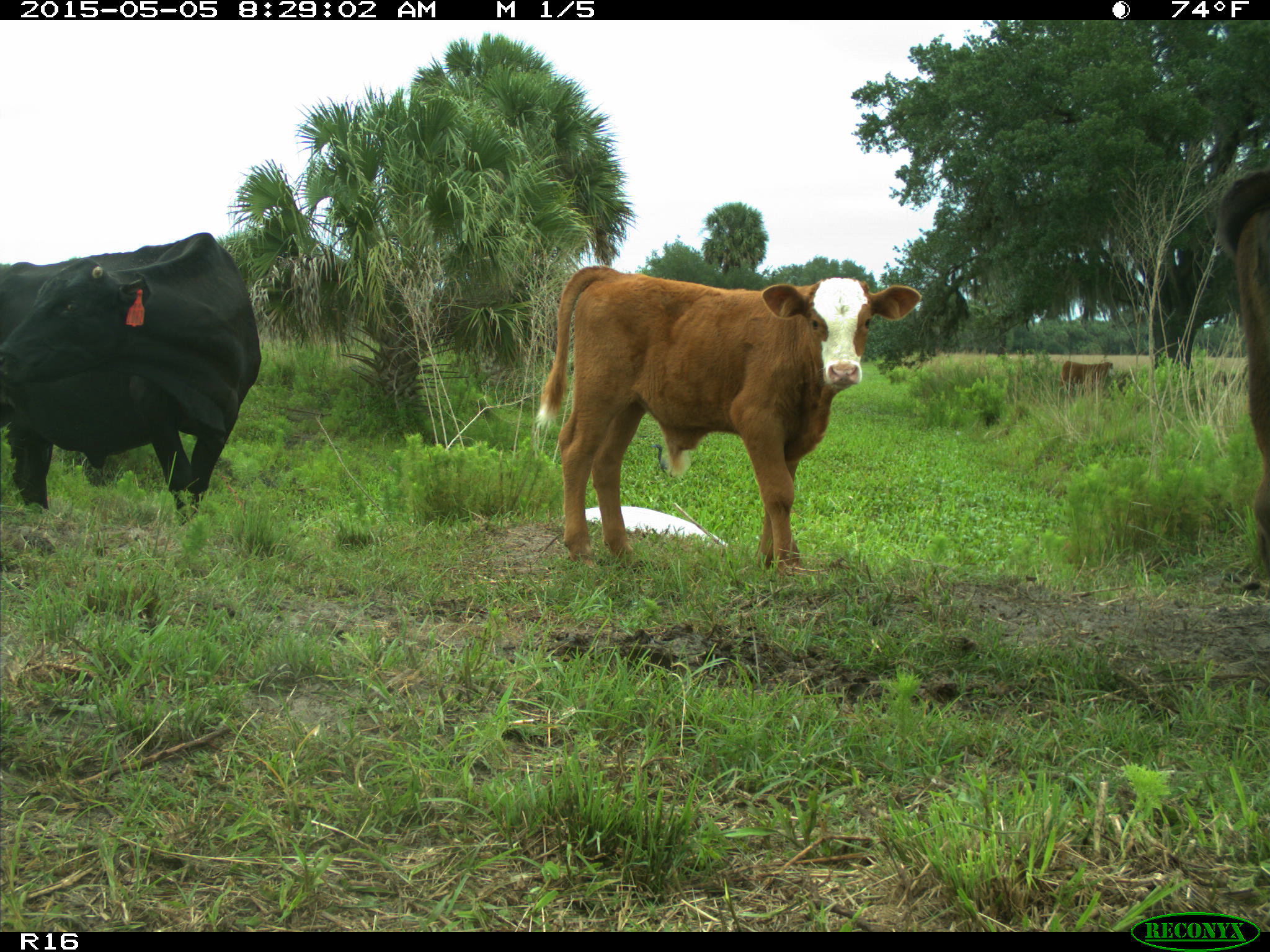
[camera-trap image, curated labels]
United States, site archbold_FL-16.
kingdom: Animalia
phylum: Chordata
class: Mammalia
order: Artiodactyla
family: Bovidae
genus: Bos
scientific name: Bos taurus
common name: domestic cow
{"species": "Bos taurus (domestic cow)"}